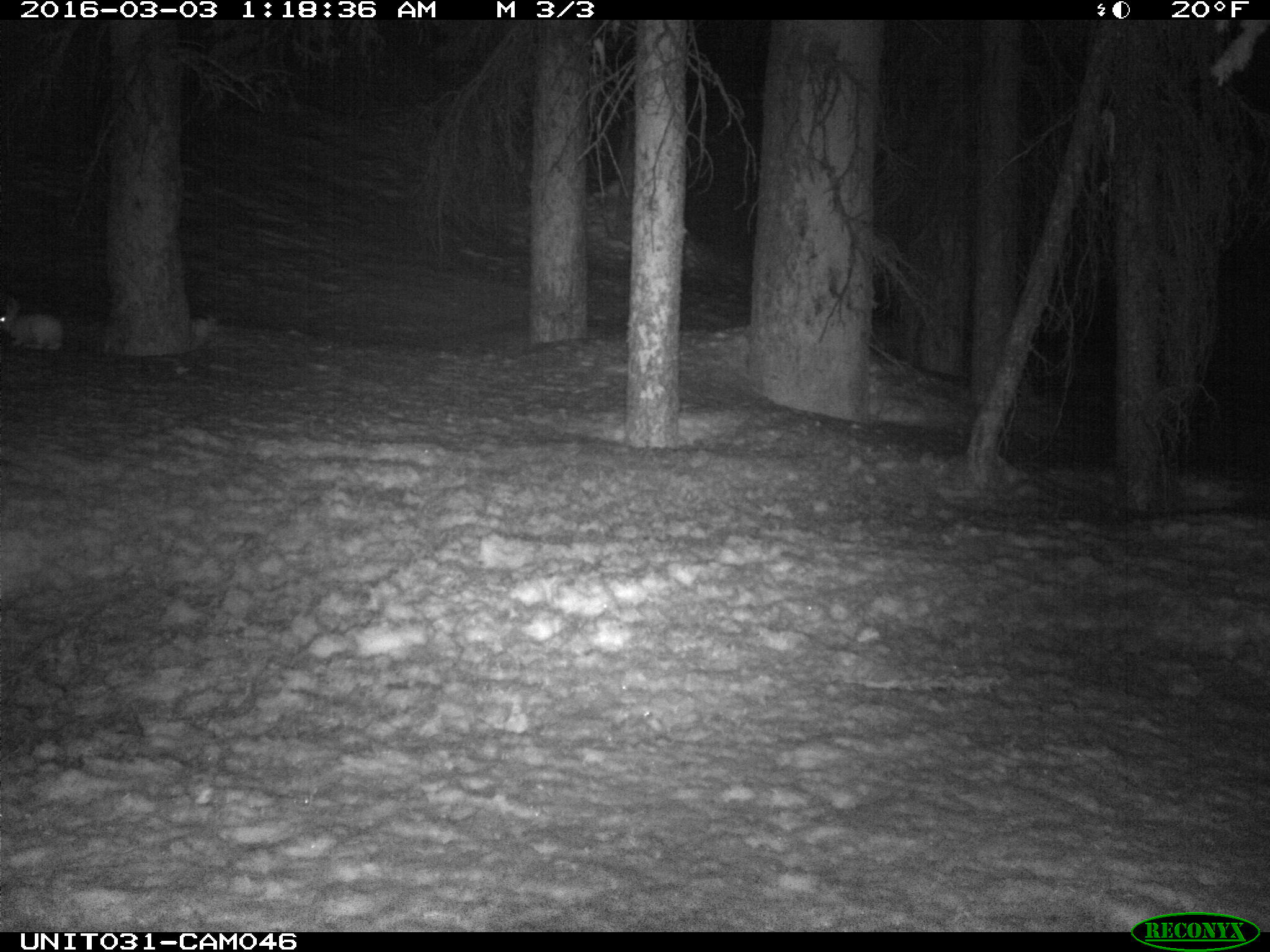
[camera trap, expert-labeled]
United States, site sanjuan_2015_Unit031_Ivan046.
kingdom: Animalia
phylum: Chordata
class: Mammalia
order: Lagomorpha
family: Leporidae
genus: Lepus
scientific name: Lepus americanus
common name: snowshoe hare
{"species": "Lepus americanus (snowshoe hare)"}